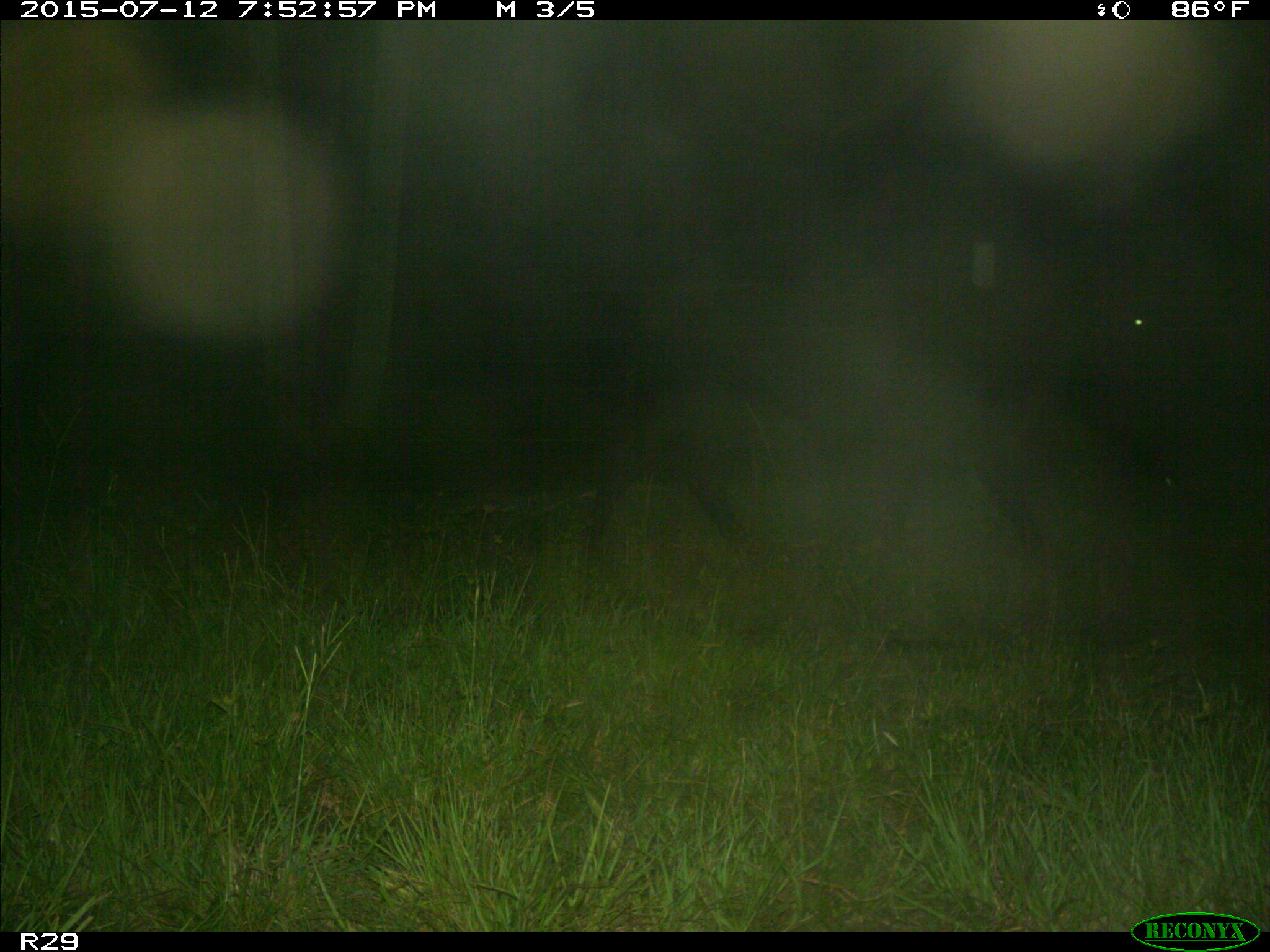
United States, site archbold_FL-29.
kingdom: Animalia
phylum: Chordata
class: Mammalia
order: Artiodactyla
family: Bovidae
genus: Bos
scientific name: Bos taurus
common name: domestic cow